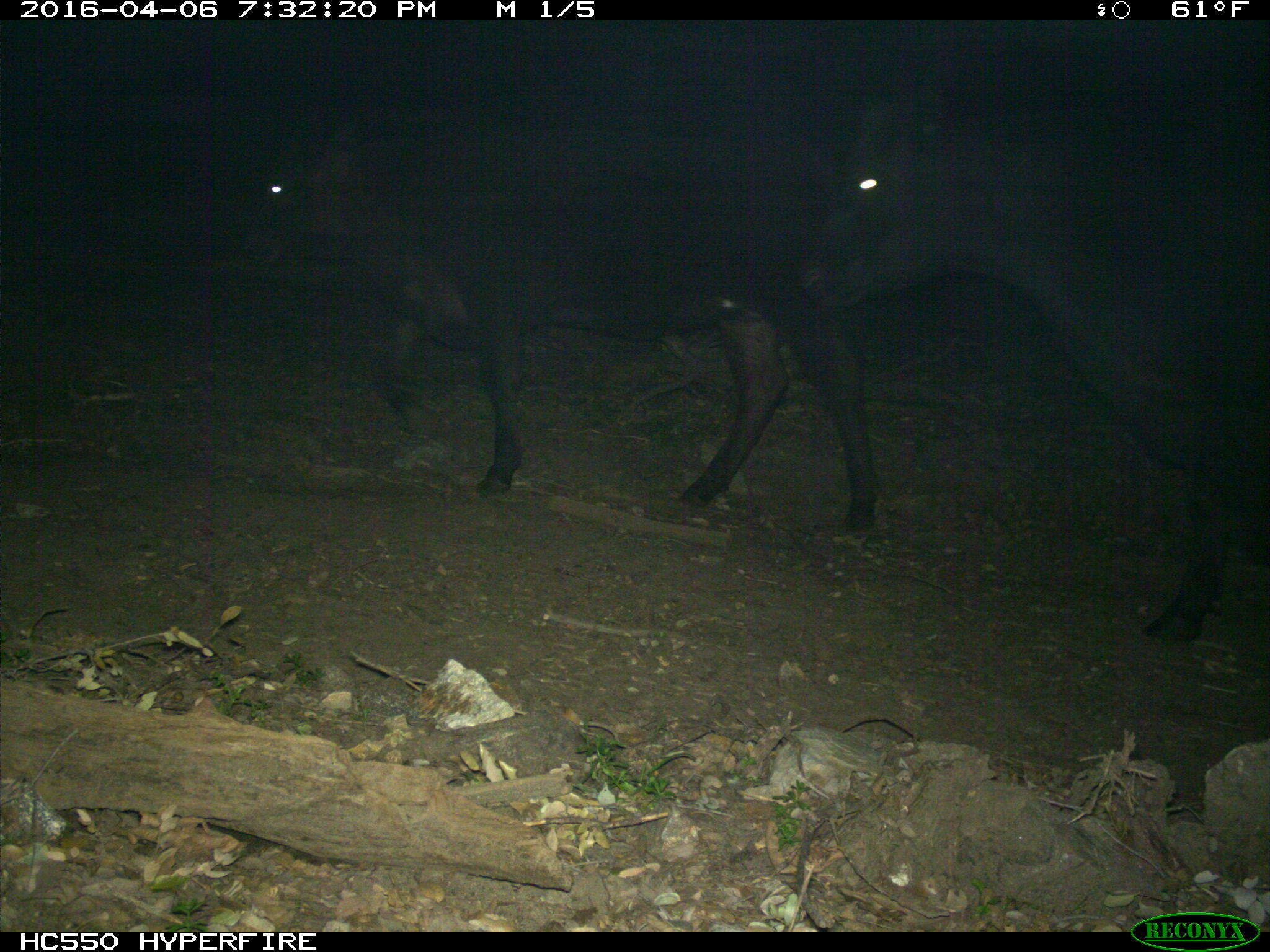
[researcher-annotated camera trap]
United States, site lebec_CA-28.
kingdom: Animalia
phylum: Chordata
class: Mammalia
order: Artiodactyla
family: Bovidae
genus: Bos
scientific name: Bos taurus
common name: domestic cow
Bos taurus (domestic cow).